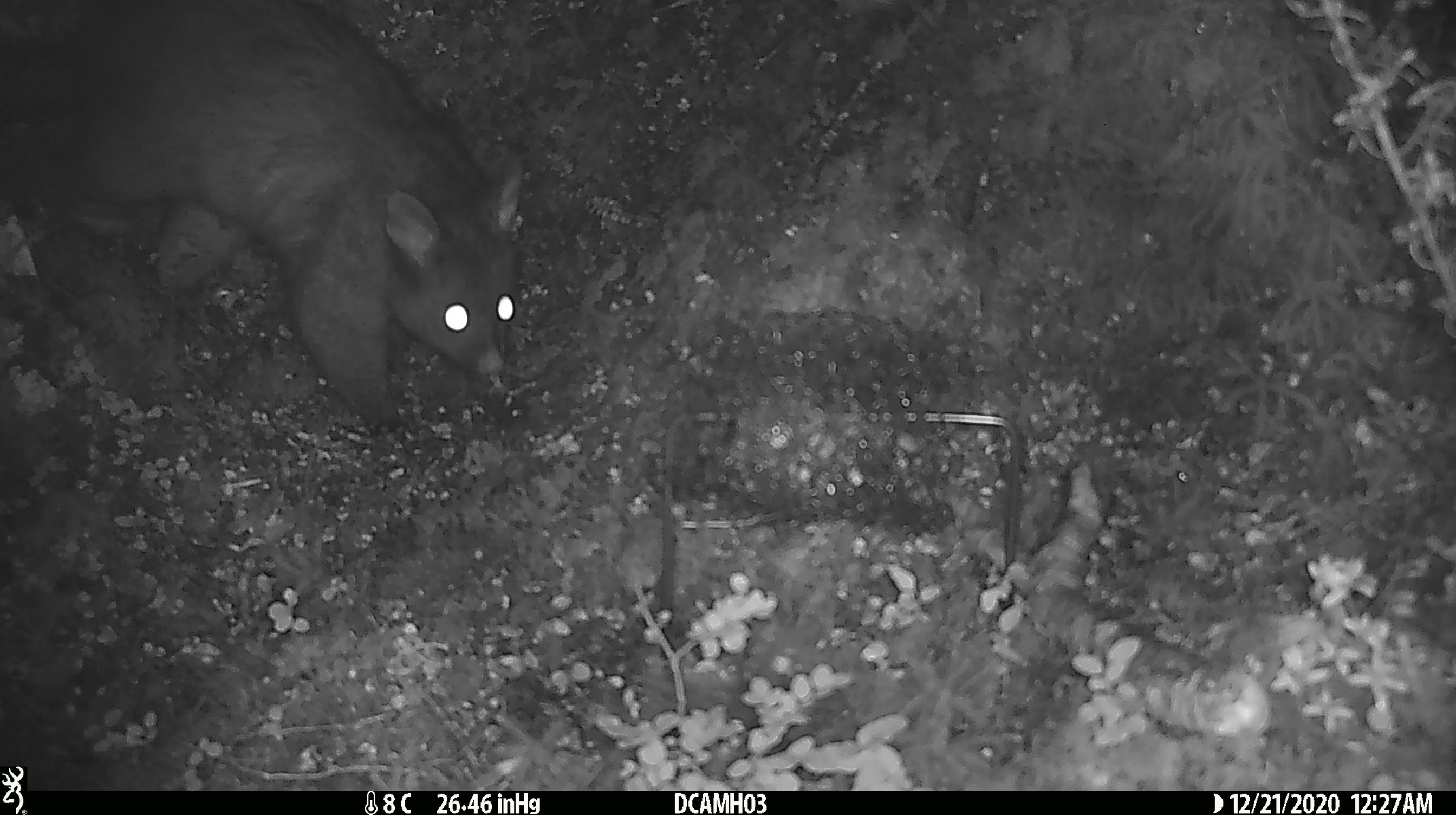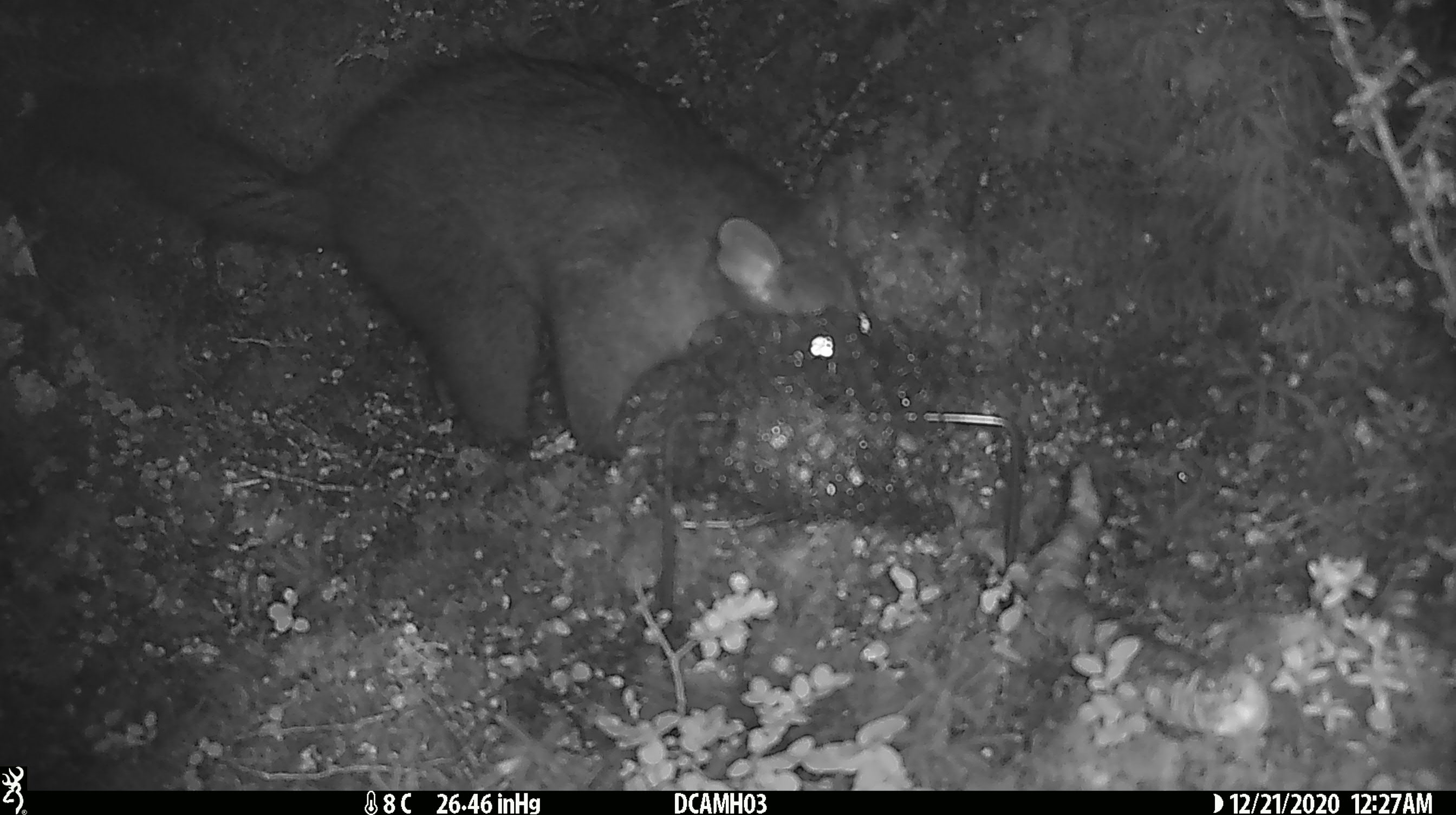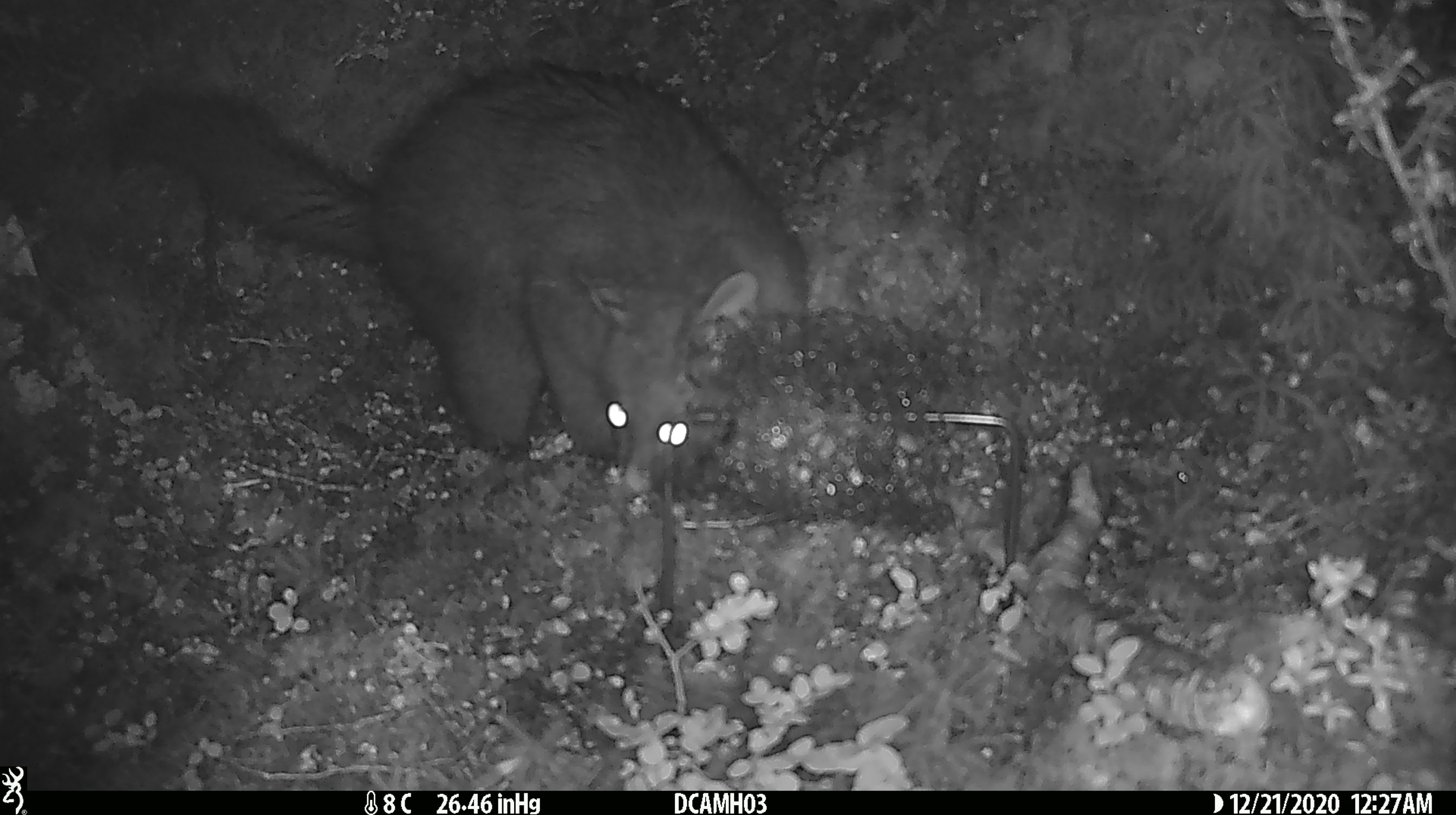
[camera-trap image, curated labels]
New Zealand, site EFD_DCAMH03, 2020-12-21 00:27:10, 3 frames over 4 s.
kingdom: Animalia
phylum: Chordata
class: Mammalia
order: Diprotodontia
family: Phalangeridae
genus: Trichosurus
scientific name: Trichosurus vulpecula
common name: common brushtail possum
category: possum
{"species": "possum (common brushtail possum) (Trichosurus vulpecula)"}